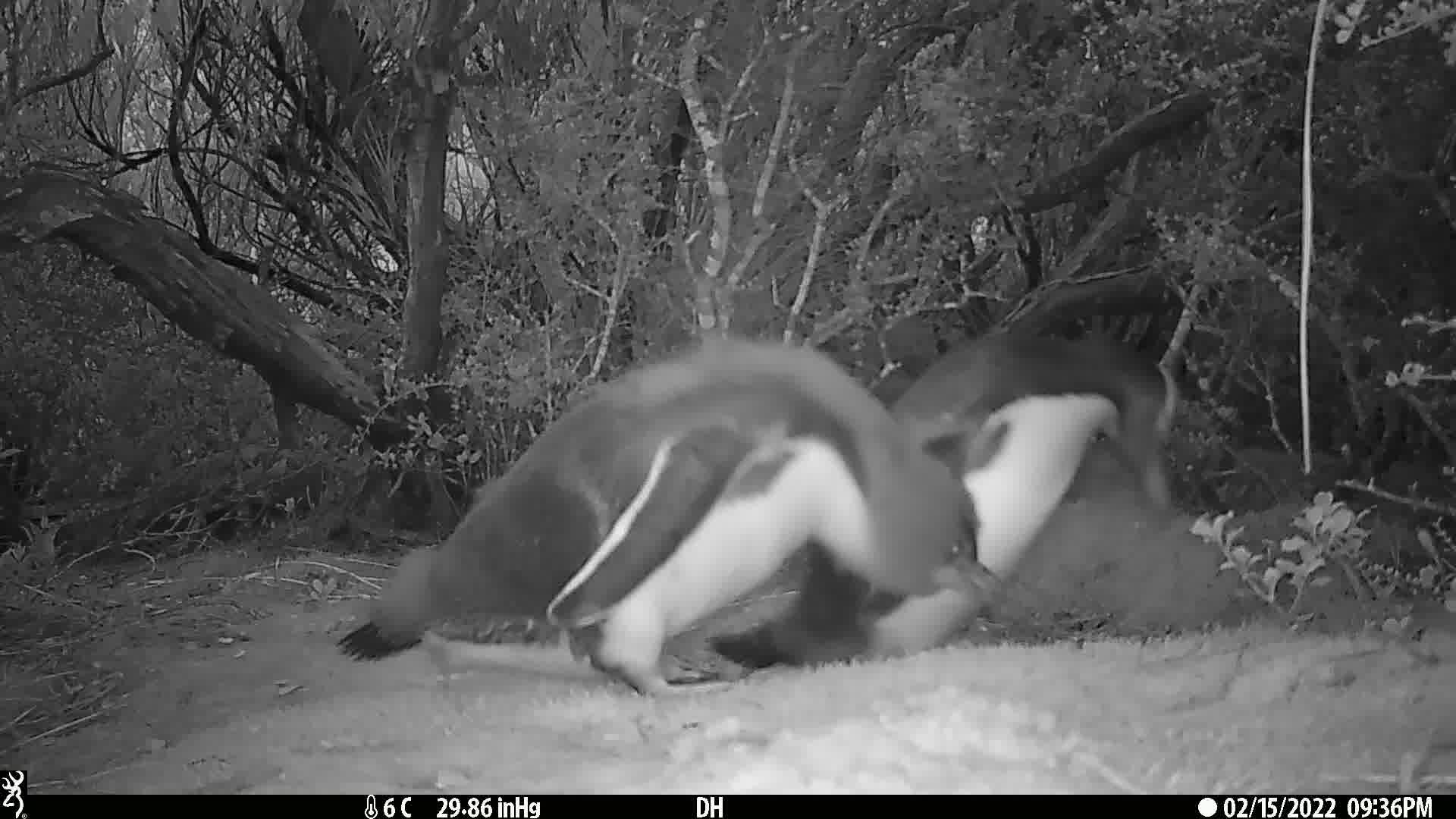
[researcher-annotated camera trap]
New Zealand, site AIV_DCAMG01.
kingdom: Animalia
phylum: Chordata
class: Aves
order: Sphenisciformes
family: Spheniscidae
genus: Megadyptes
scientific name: Megadyptes antipodes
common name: yellow-eyed penguin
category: yellow eyed penguin